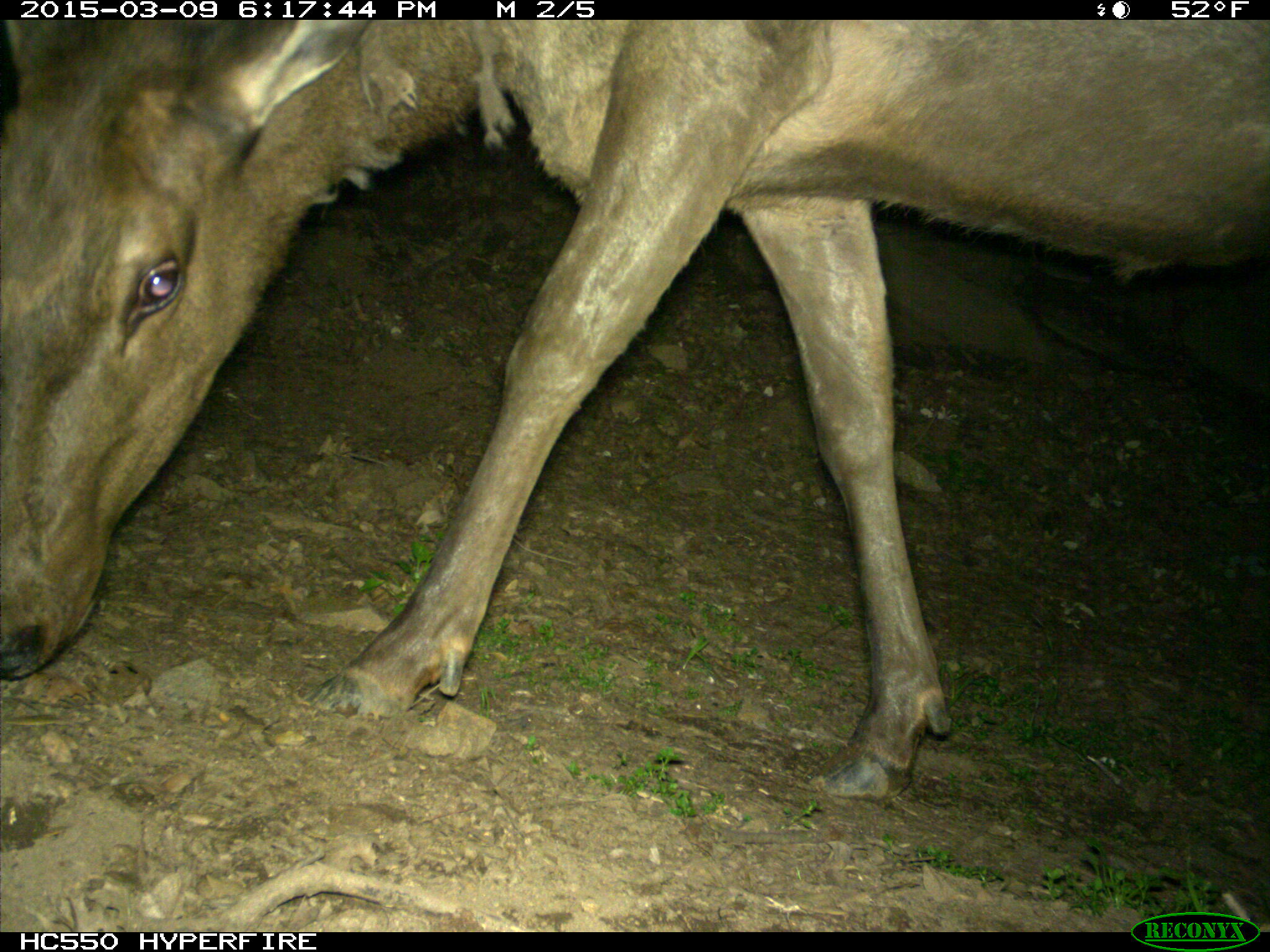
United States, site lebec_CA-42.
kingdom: Animalia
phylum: Chordata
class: Mammalia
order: Artiodactyla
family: Cervidae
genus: Cervus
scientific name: Cervus canadensis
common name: elk